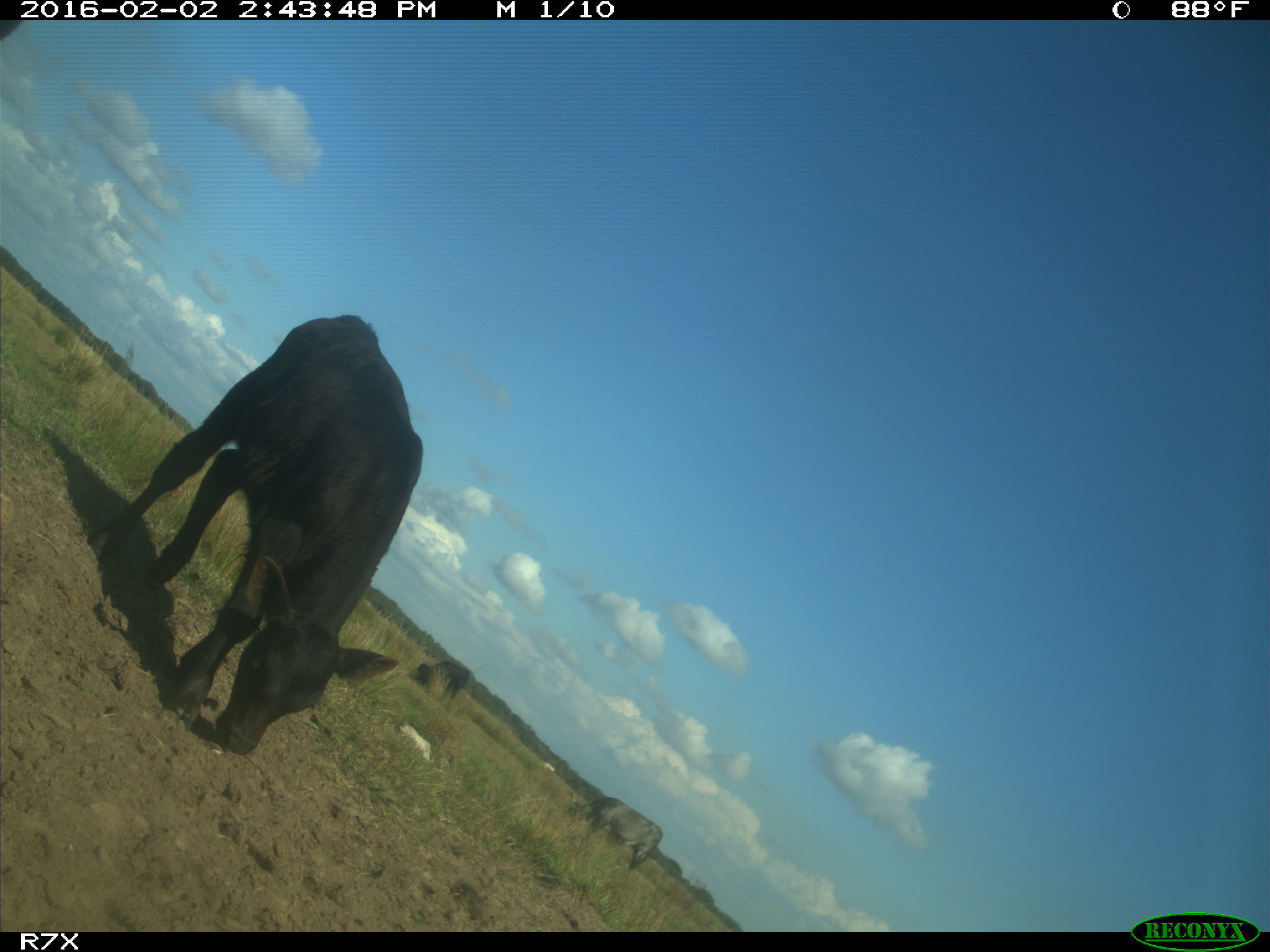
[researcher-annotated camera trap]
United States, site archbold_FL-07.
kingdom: Animalia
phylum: Chordata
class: Mammalia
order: Artiodactyla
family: Bovidae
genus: Bos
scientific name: Bos taurus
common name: domestic cow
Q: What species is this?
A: Bos taurus (domestic cow).